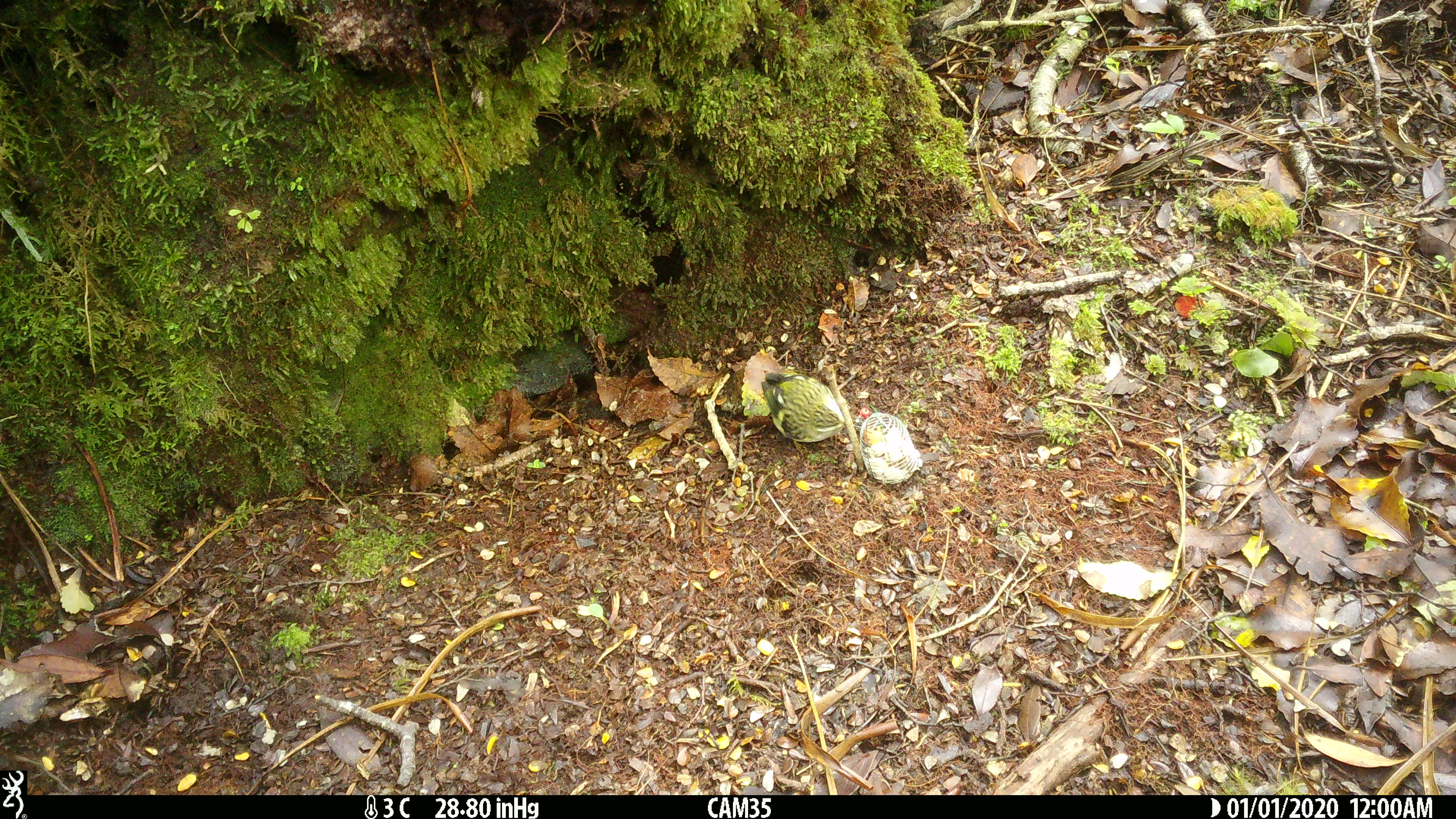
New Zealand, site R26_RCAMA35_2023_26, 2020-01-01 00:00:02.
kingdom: Animalia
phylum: Chordata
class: Aves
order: Passeriformes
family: Acanthisittidae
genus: Acanthisitta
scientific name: Acanthisitta chloris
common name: rifleman